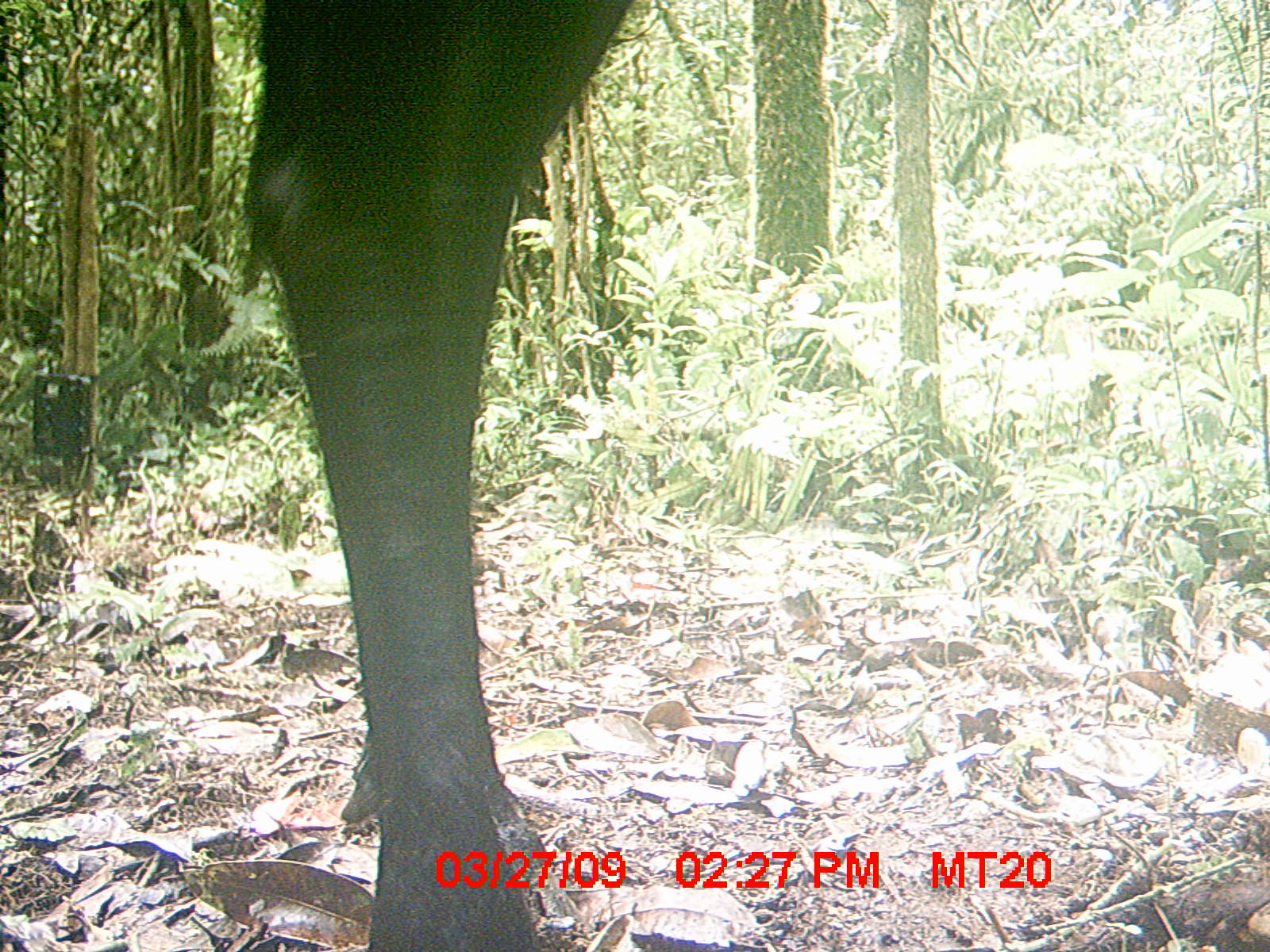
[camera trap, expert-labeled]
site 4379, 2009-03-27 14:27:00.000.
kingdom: Animalia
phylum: Chordata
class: Mammalia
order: Artiodactyla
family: Bovidae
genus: Bos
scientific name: Bos taurus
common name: domestic cattle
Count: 1.